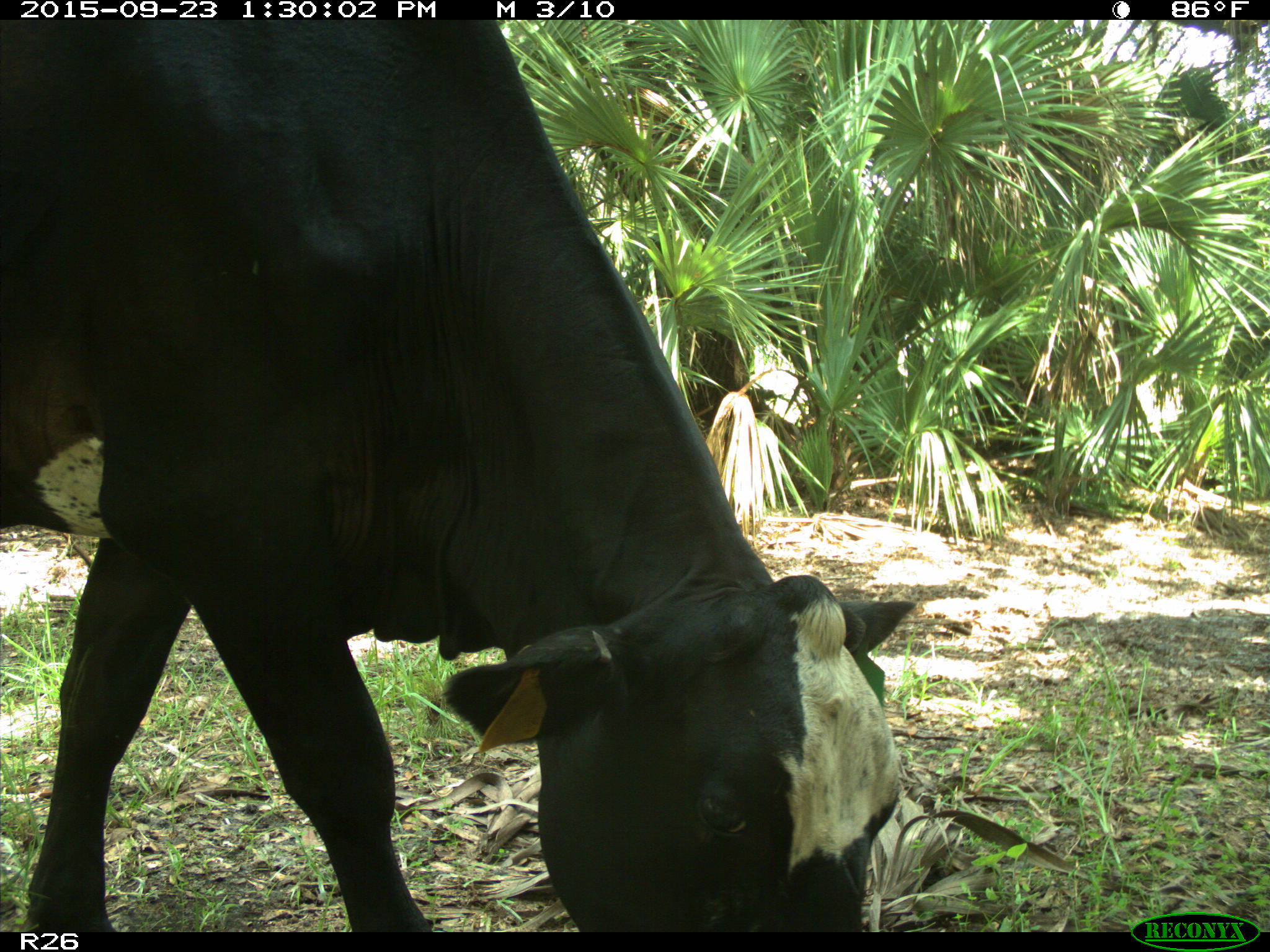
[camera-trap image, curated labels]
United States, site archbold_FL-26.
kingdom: Animalia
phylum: Chordata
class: Mammalia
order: Artiodactyla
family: Bovidae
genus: Bos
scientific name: Bos taurus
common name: domestic cow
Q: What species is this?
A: Bos taurus (domestic cow).